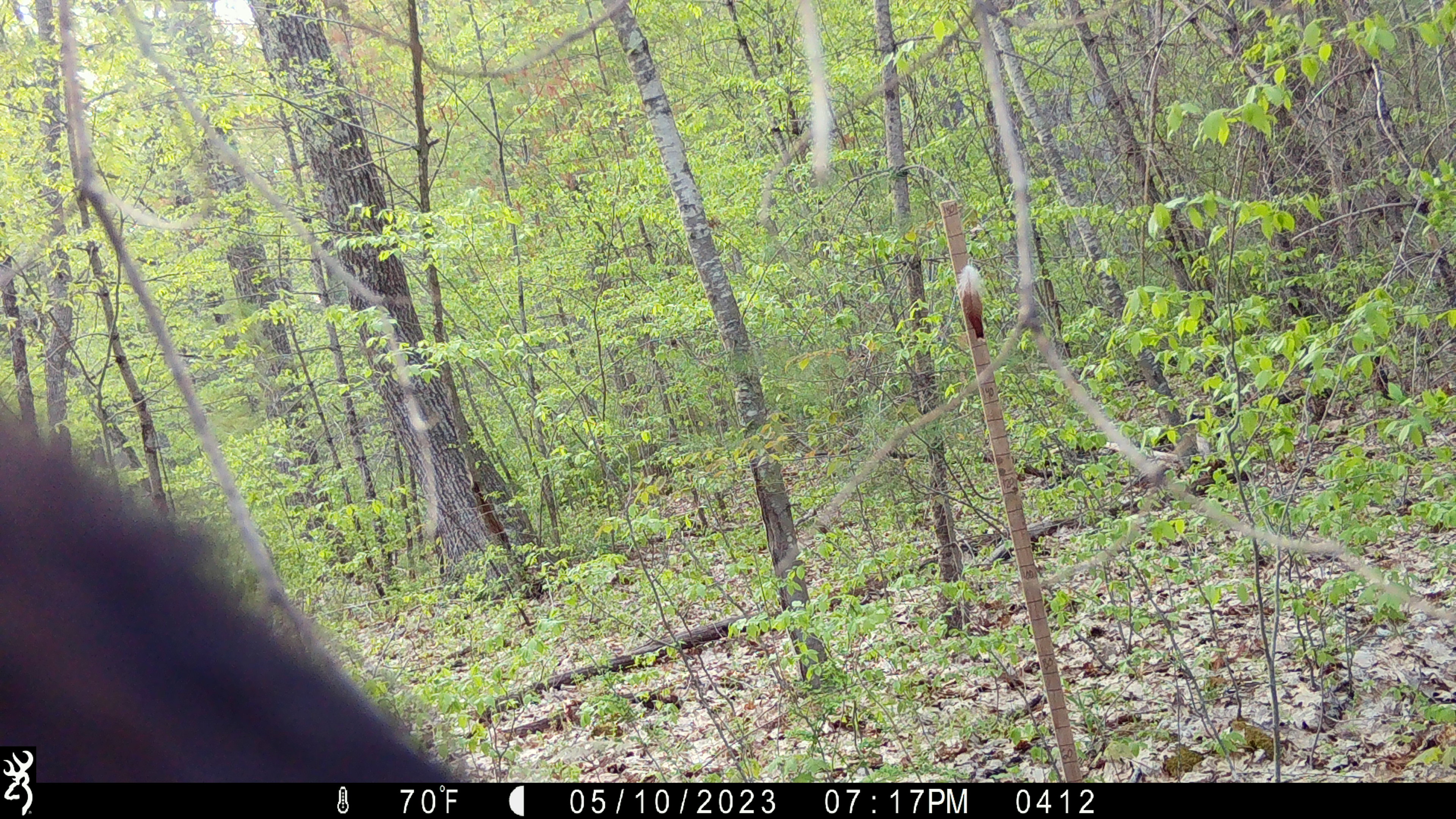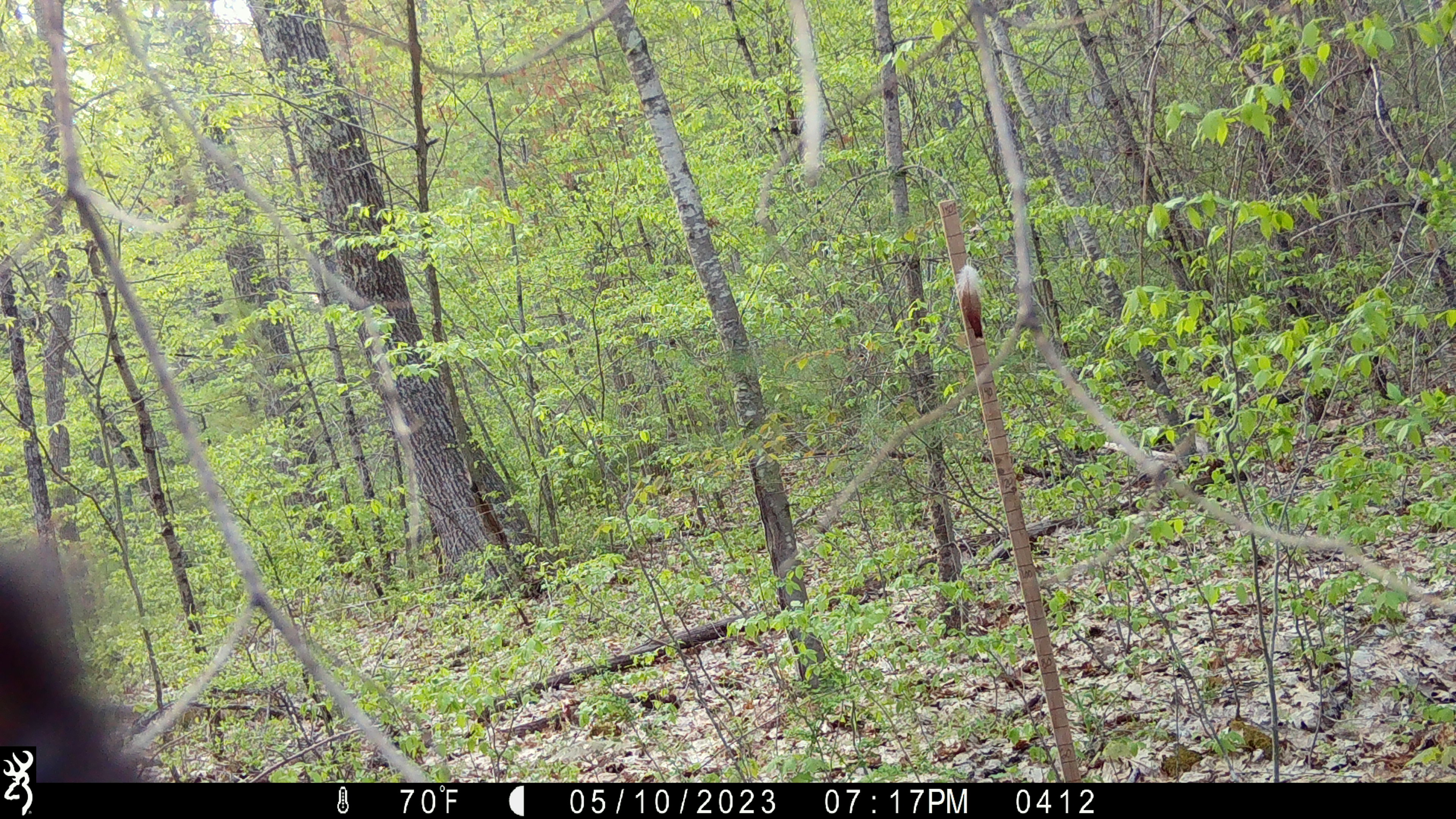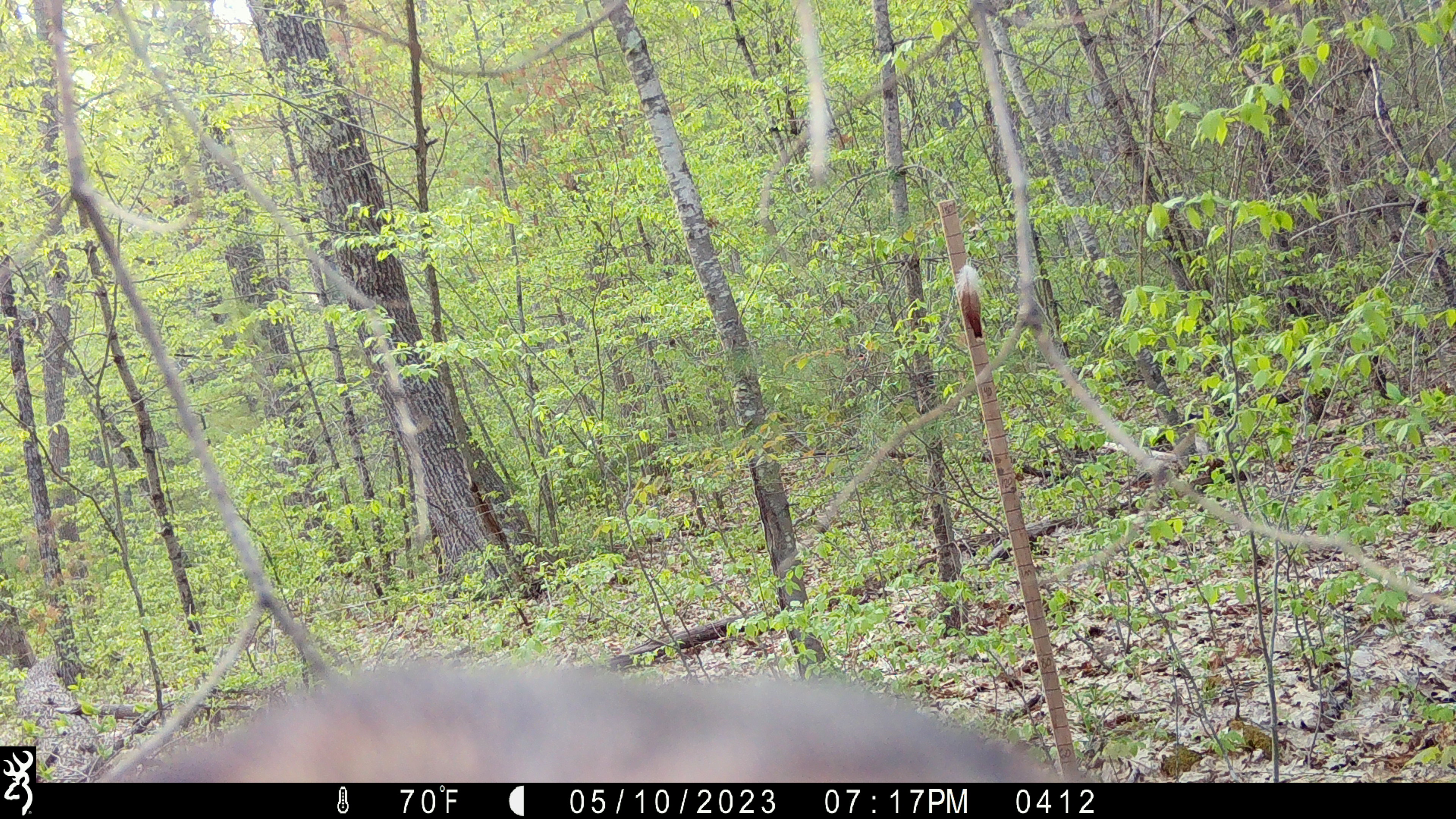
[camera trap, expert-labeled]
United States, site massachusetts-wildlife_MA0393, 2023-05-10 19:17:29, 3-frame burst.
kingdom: Animalia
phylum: Chordata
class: Mammalia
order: Carnivora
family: Ursidae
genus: Ursus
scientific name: Ursus americanus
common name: black bear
Black bear (Ursus americanus).